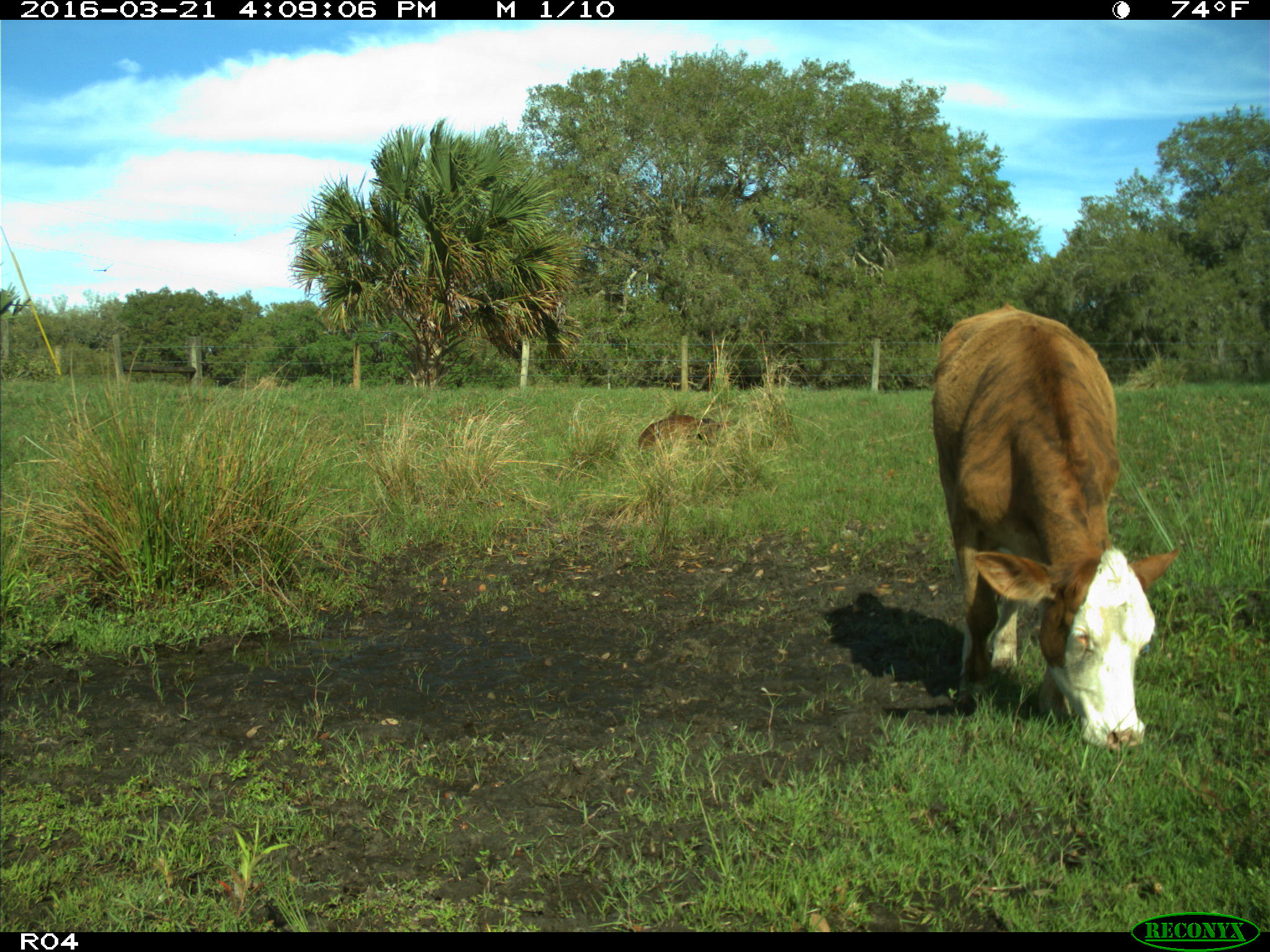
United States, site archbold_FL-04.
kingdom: Animalia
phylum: Chordata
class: Mammalia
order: Artiodactyla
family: Bovidae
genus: Bos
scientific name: Bos taurus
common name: domestic cow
Bos taurus (domestic cow).